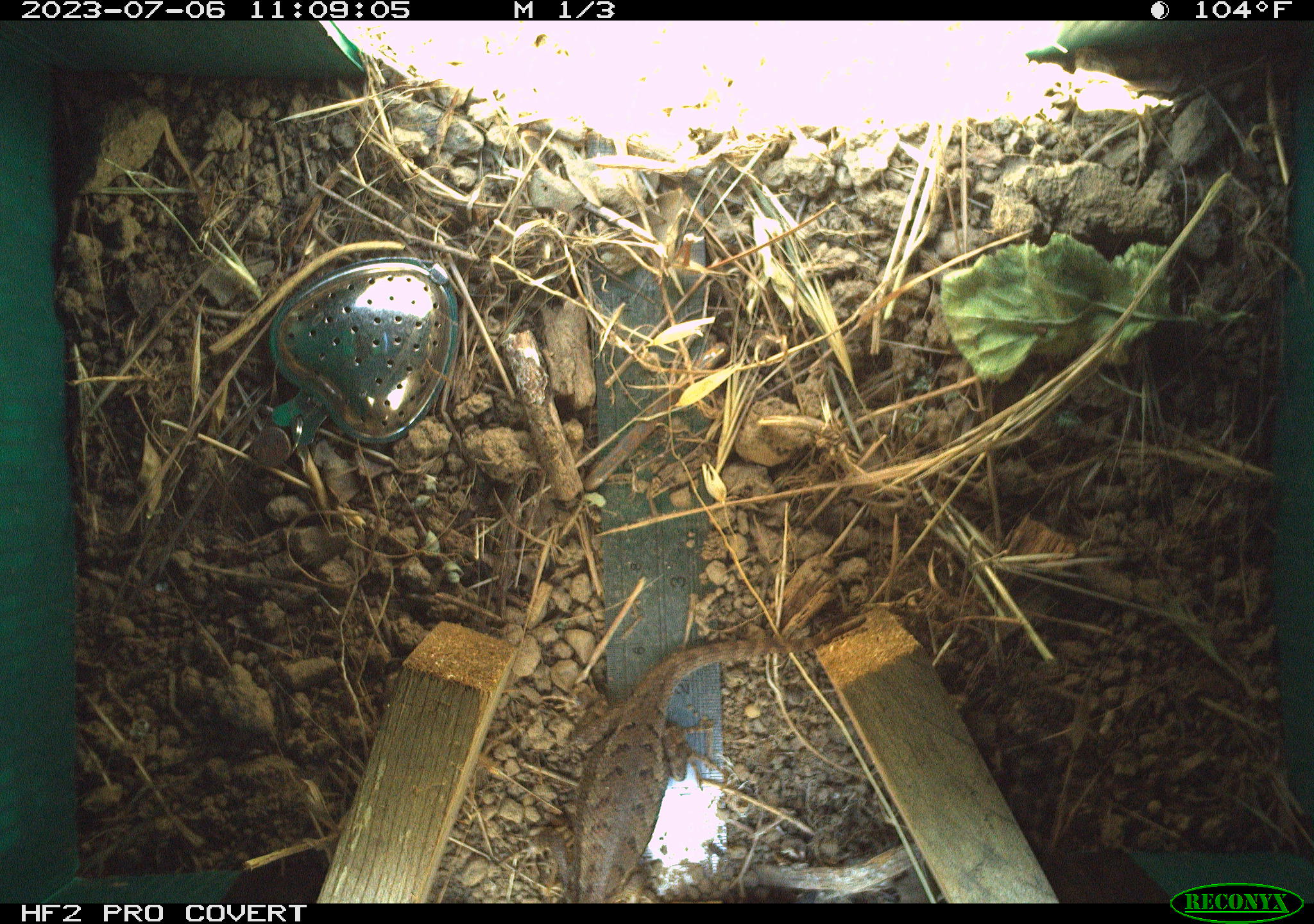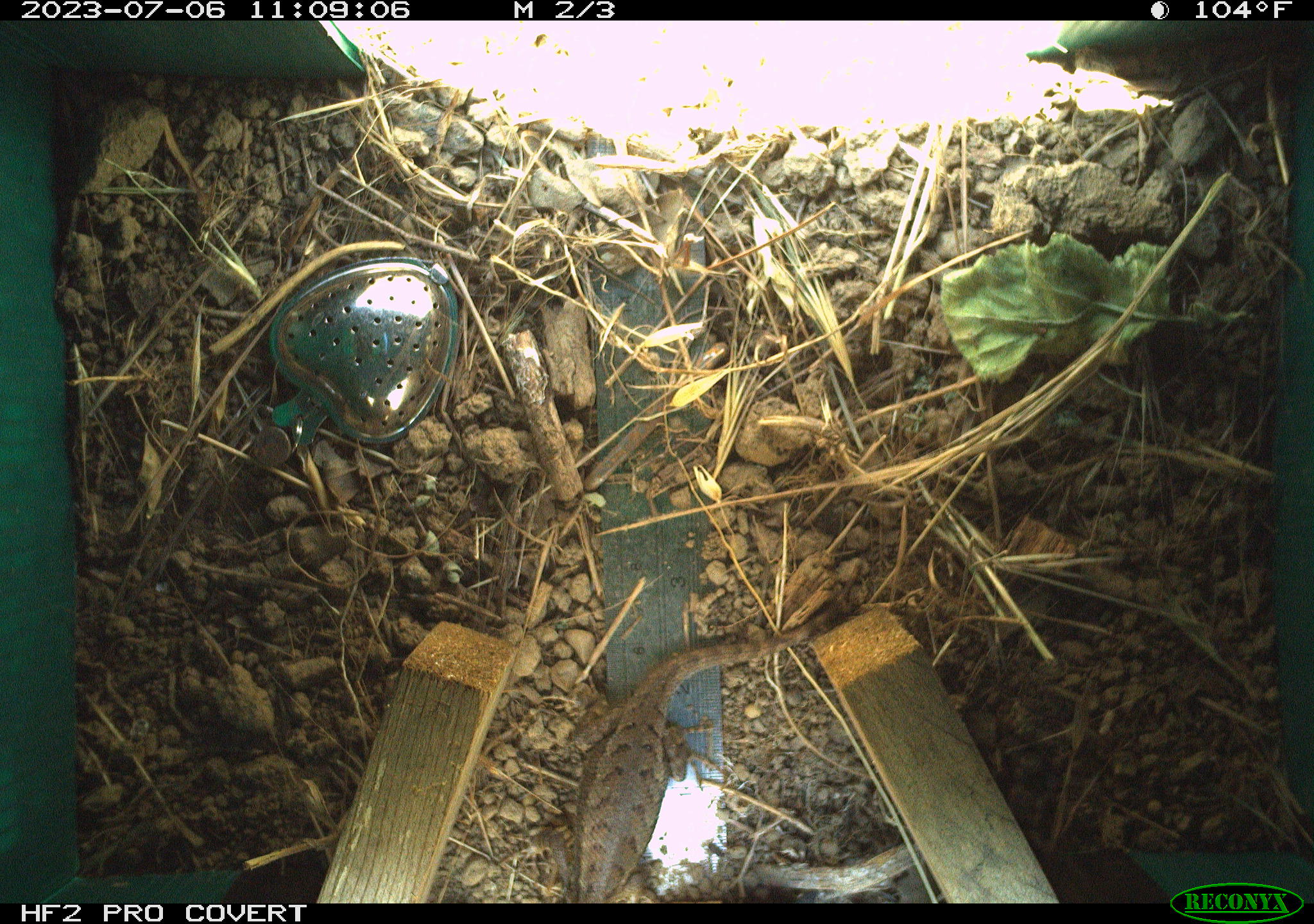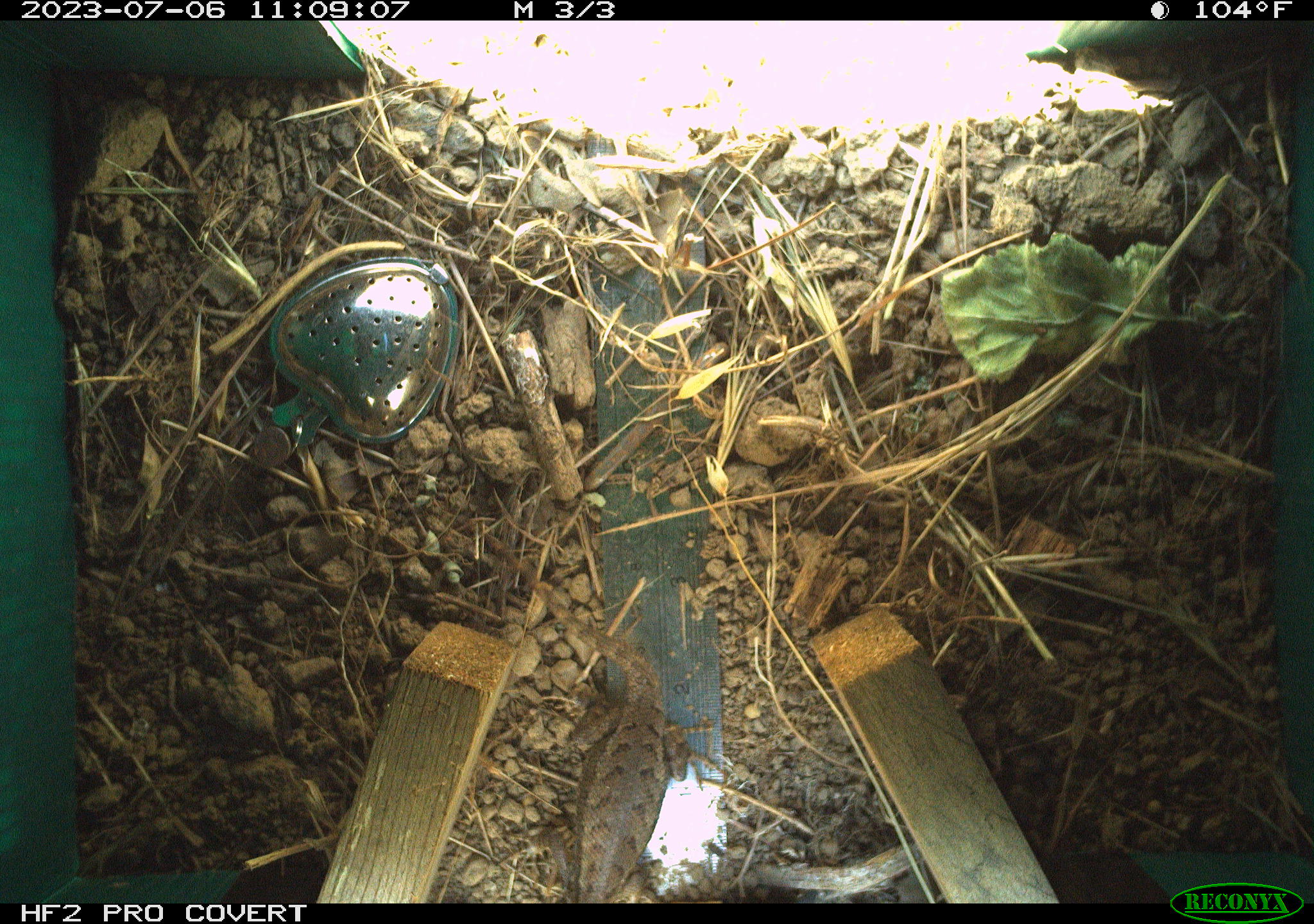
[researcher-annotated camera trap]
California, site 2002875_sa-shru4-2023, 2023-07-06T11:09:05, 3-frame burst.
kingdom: Animalia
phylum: Chordata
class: Reptilia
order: Squamata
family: Phrynosomatidae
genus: Sceloporus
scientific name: Sceloporus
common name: spiny lizards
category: sceloporus species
Sceloporus species (spiny lizards) (Sceloporus).